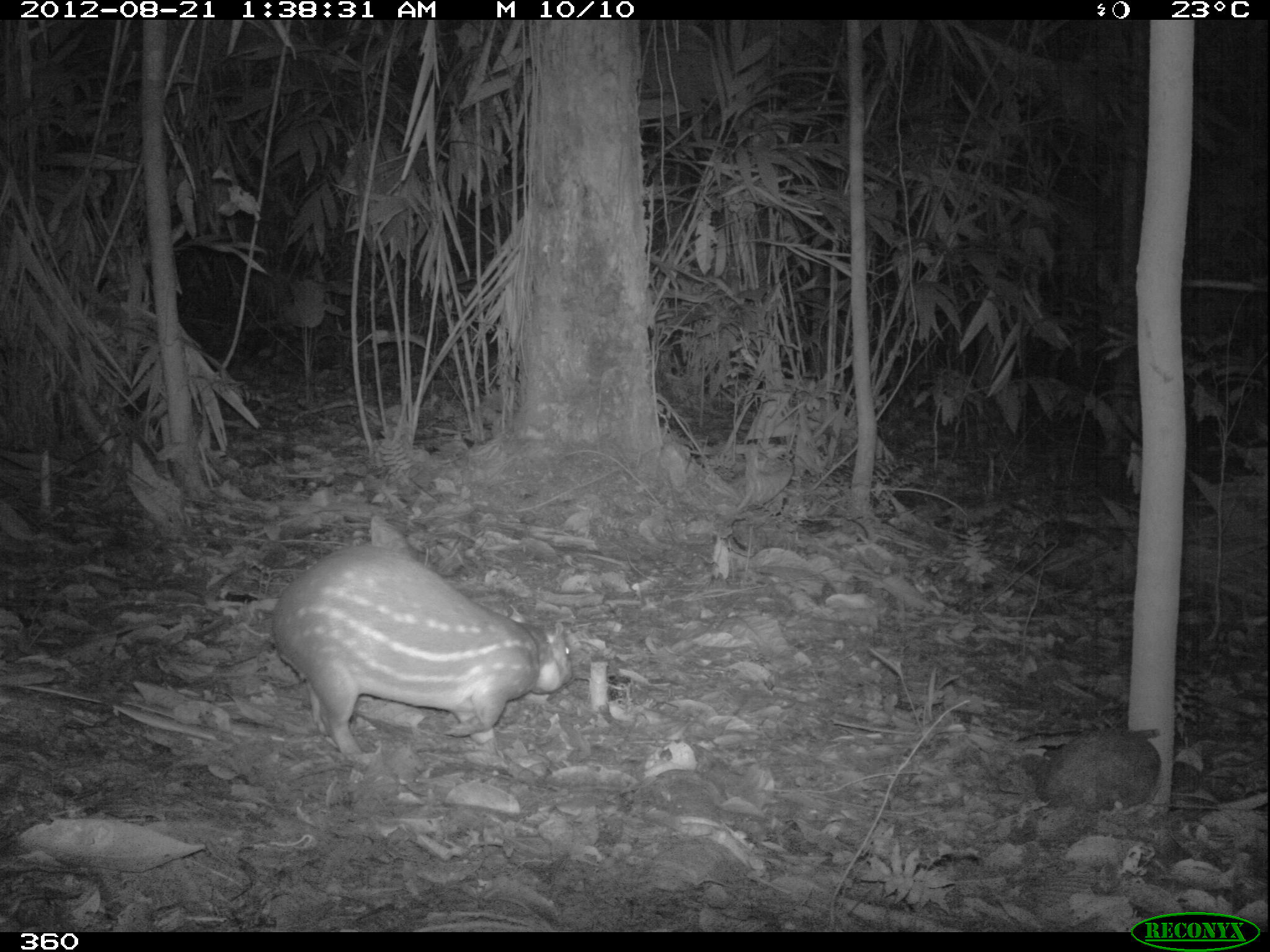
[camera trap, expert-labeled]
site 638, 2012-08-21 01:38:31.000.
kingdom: Animalia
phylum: Chordata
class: Mammalia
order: Rodentia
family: Cuniculidae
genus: Cuniculus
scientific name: Cuniculus paca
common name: spotted paca